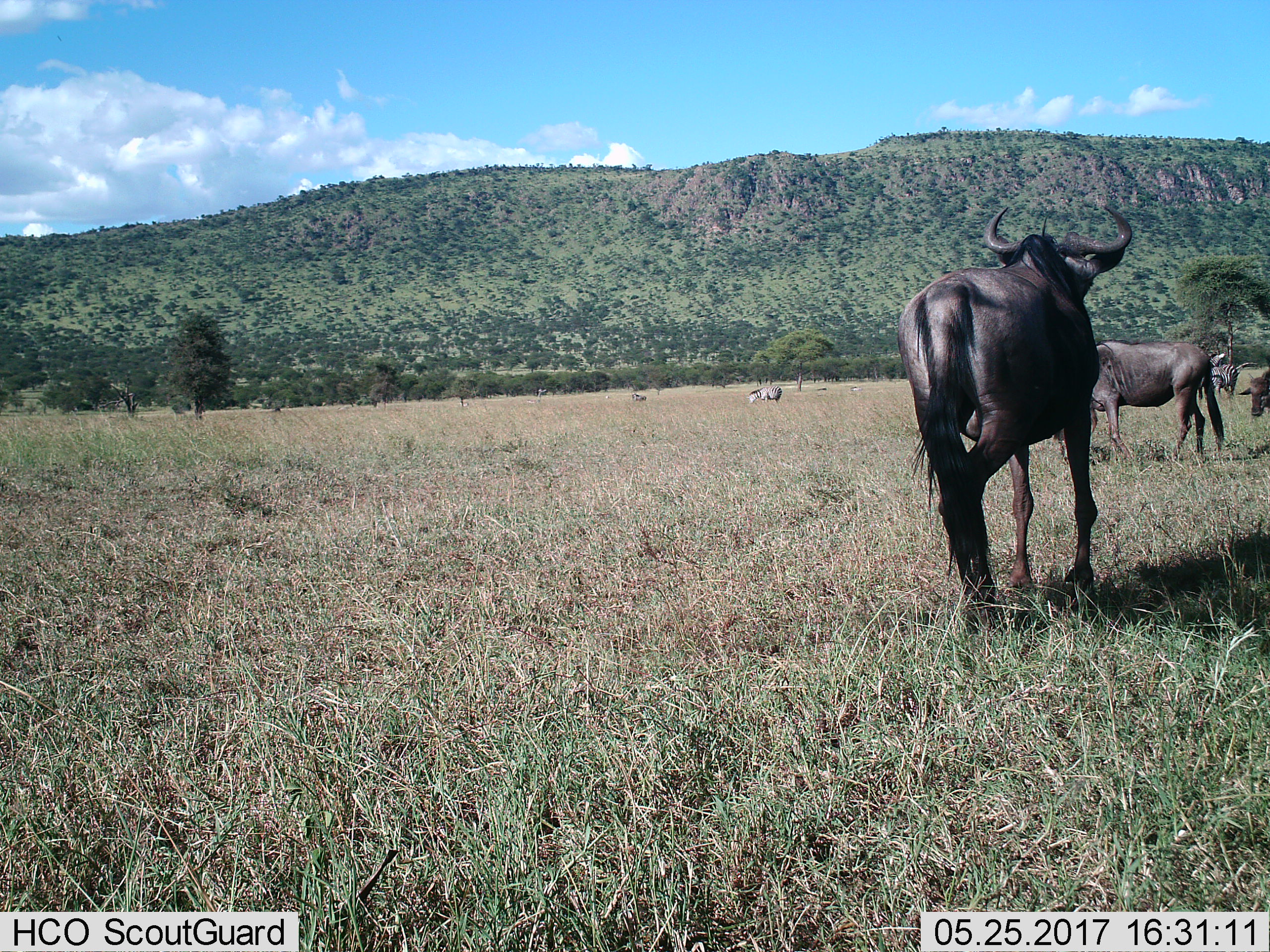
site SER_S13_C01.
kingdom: Animalia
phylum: Chordata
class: Mammalia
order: Artiodactyla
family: Bovidae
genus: Connochaetes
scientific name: Connochaetes taurinus taurinus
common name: blue wildebeest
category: wildebeestblue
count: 3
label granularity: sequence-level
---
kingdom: Animalia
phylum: Chordata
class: Mammalia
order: Perissodactyla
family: Equidae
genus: Equus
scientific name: Equus quagga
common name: plains zebra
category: zebraplains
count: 3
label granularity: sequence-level